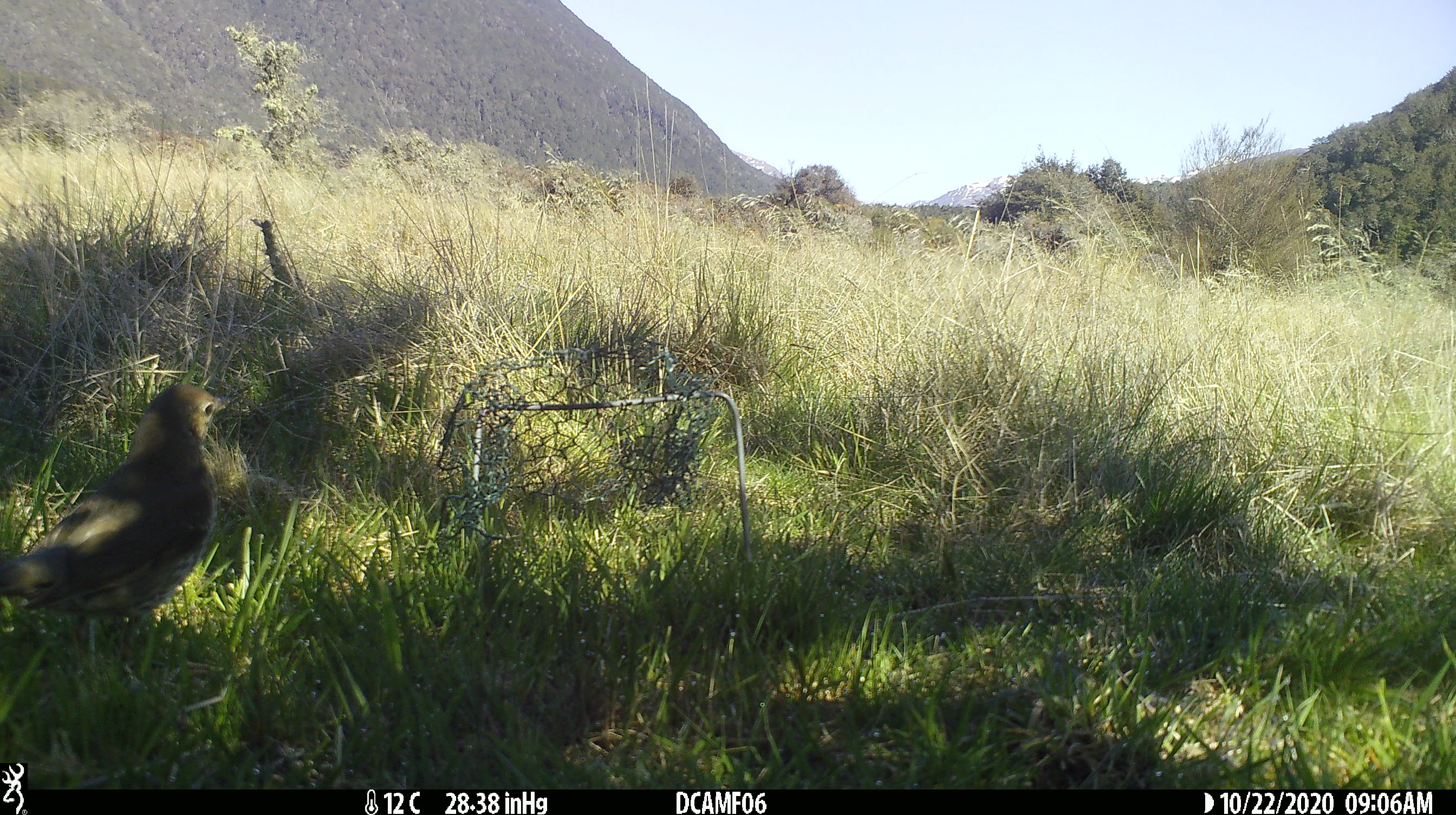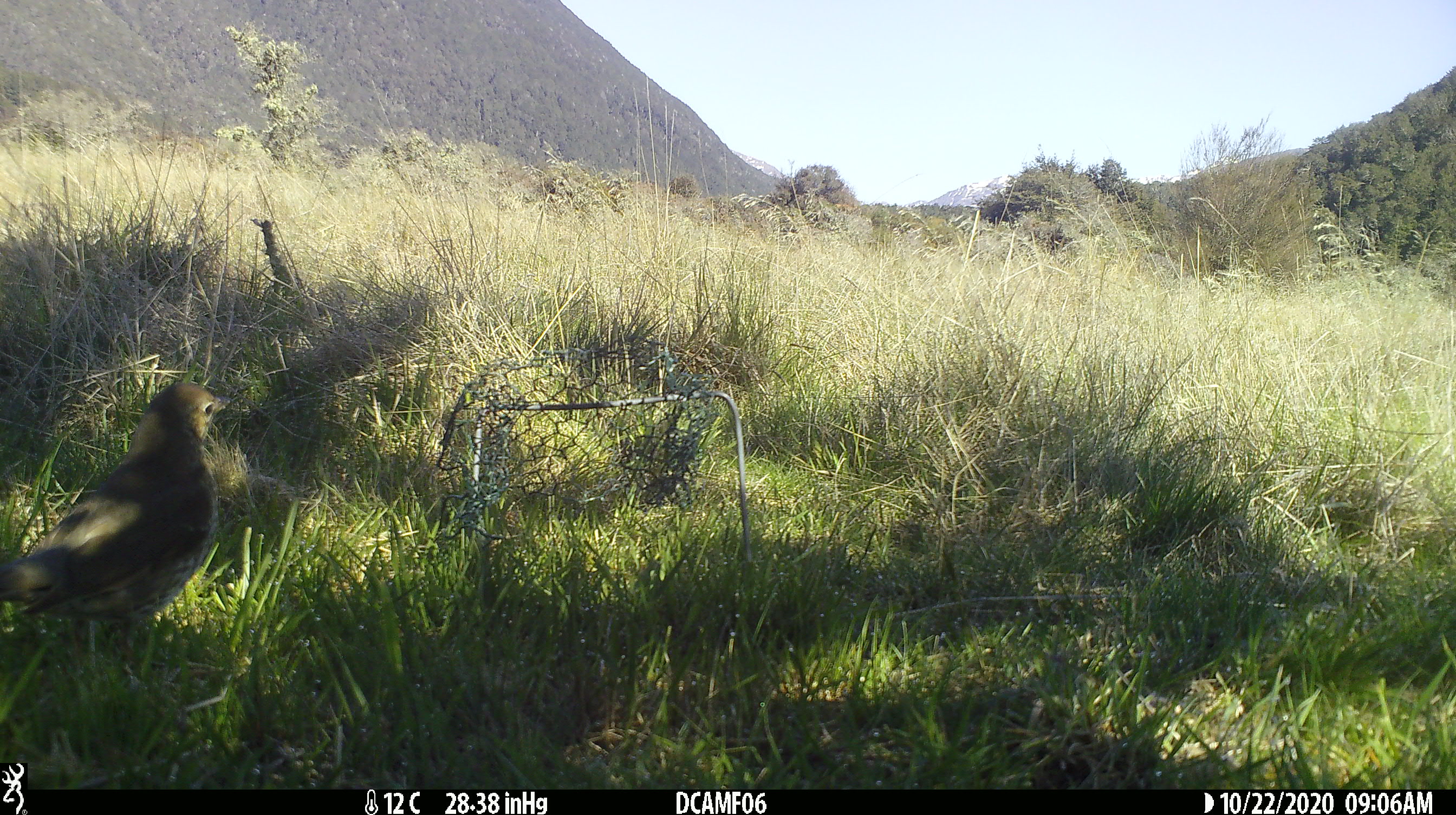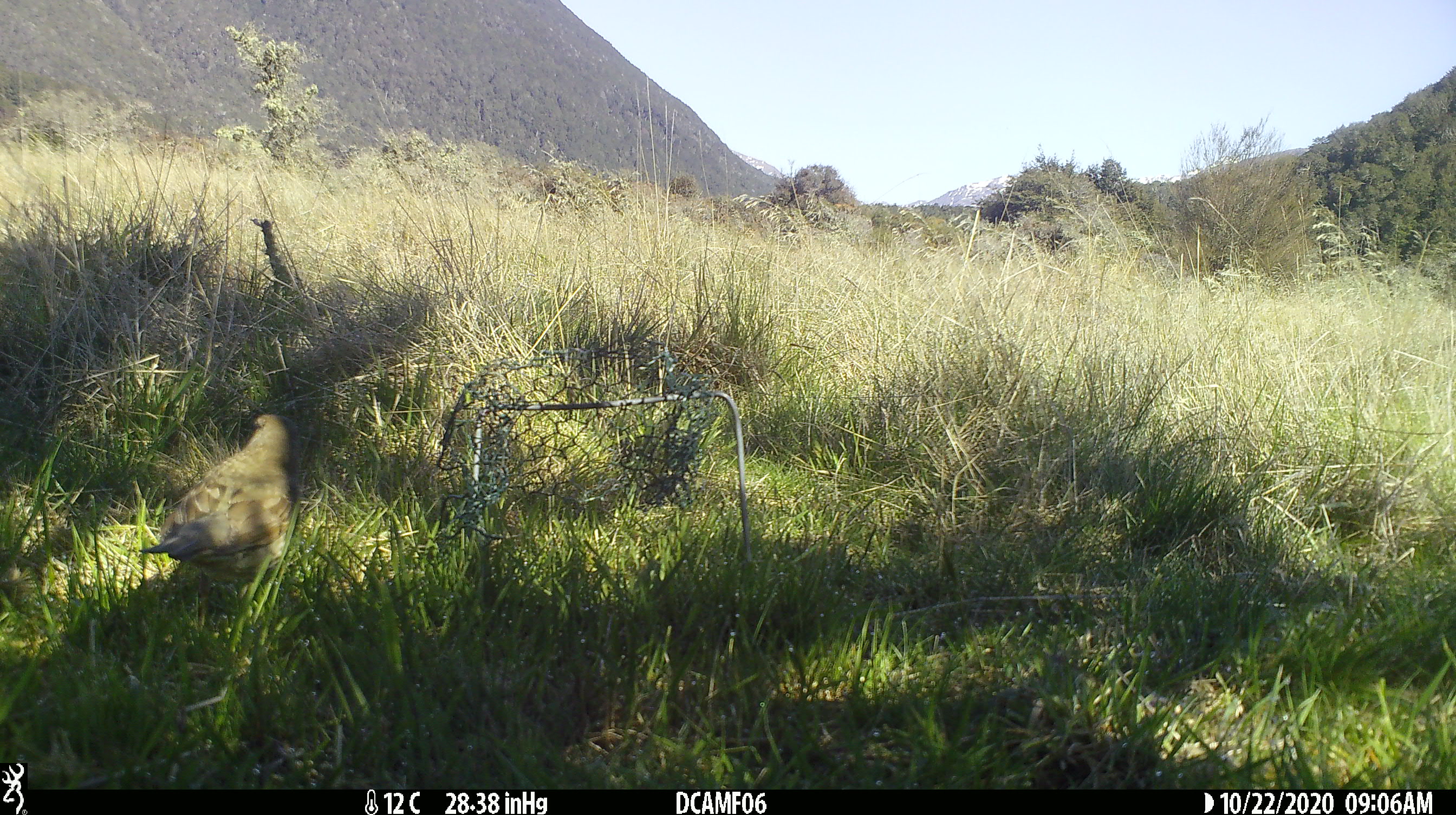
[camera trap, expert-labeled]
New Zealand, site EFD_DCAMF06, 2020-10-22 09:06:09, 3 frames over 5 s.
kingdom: Animalia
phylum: Chordata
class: Aves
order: Passeriformes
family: Turdidae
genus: Turdus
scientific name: Turdus philomelos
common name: song thrush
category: thrush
Thrush (song thrush) (Turdus philomelos).